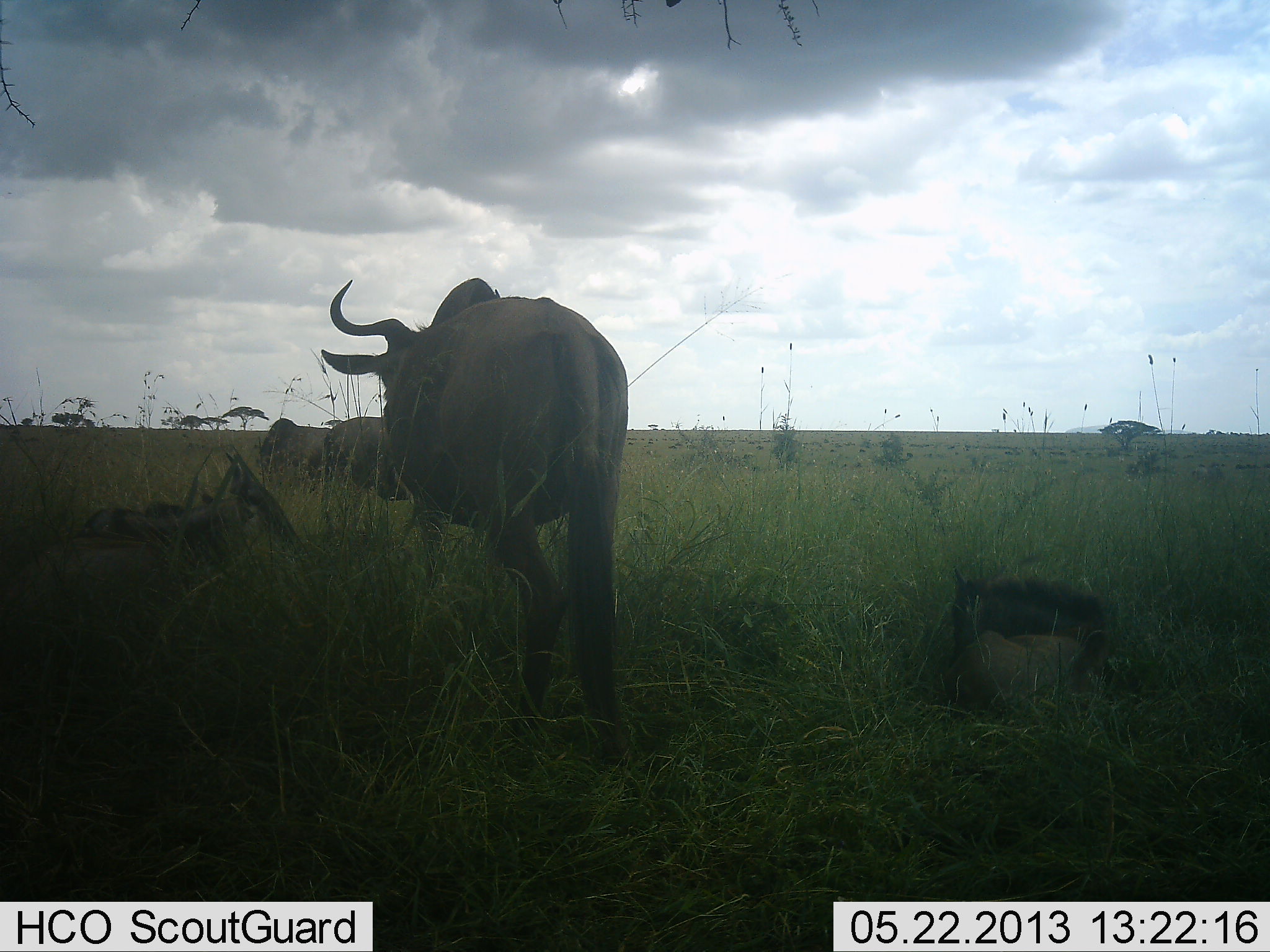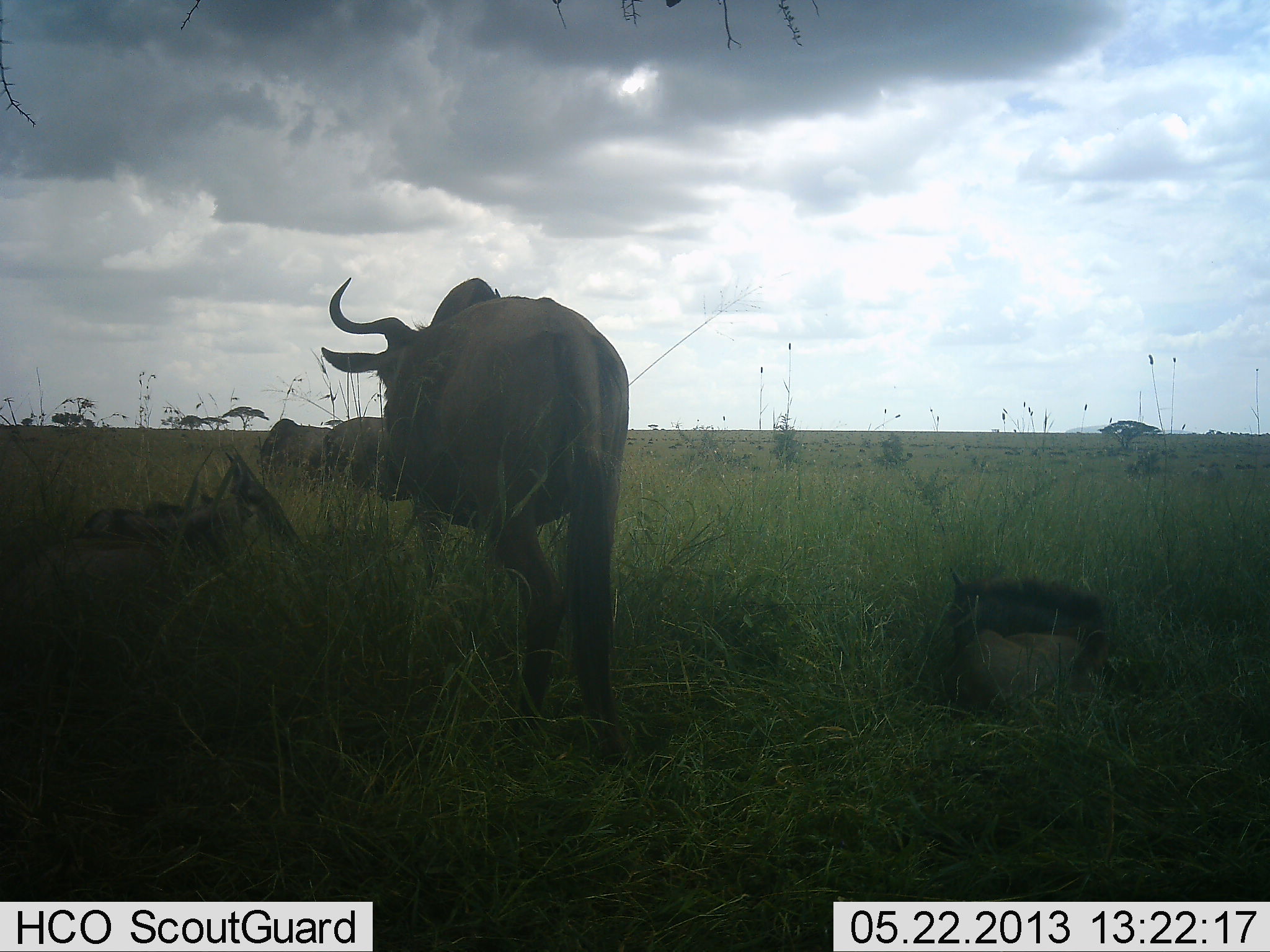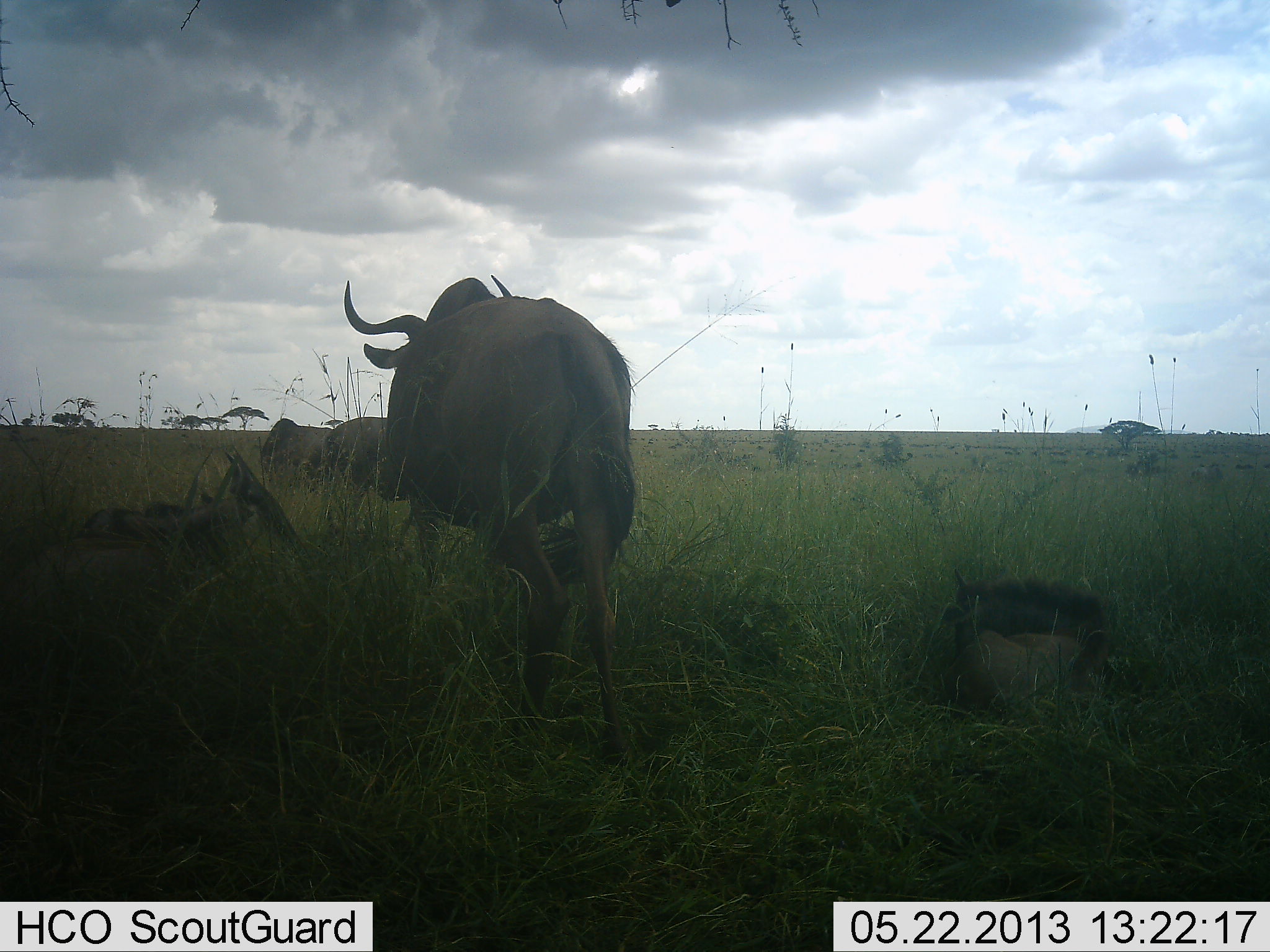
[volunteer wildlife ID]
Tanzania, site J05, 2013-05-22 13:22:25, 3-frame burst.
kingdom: Animalia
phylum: Chordata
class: Mammalia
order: Artiodactyla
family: Bovidae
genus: Connochaetes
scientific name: Connochaetes taurinus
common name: blue wildebeest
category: wildebeest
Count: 4.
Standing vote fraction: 76%.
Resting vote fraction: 59%.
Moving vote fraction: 21%.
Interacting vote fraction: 3%.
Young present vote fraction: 24%.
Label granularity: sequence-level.